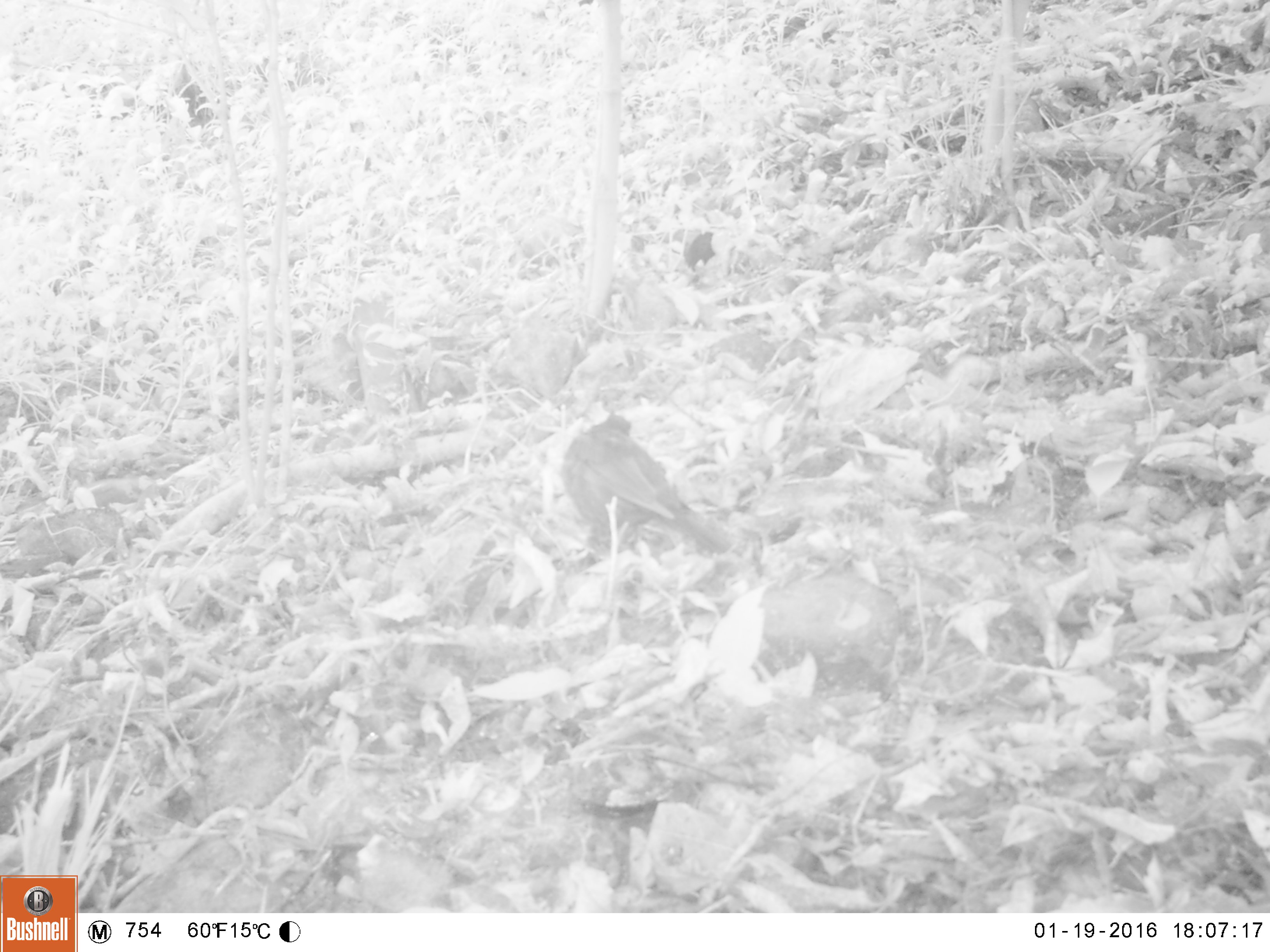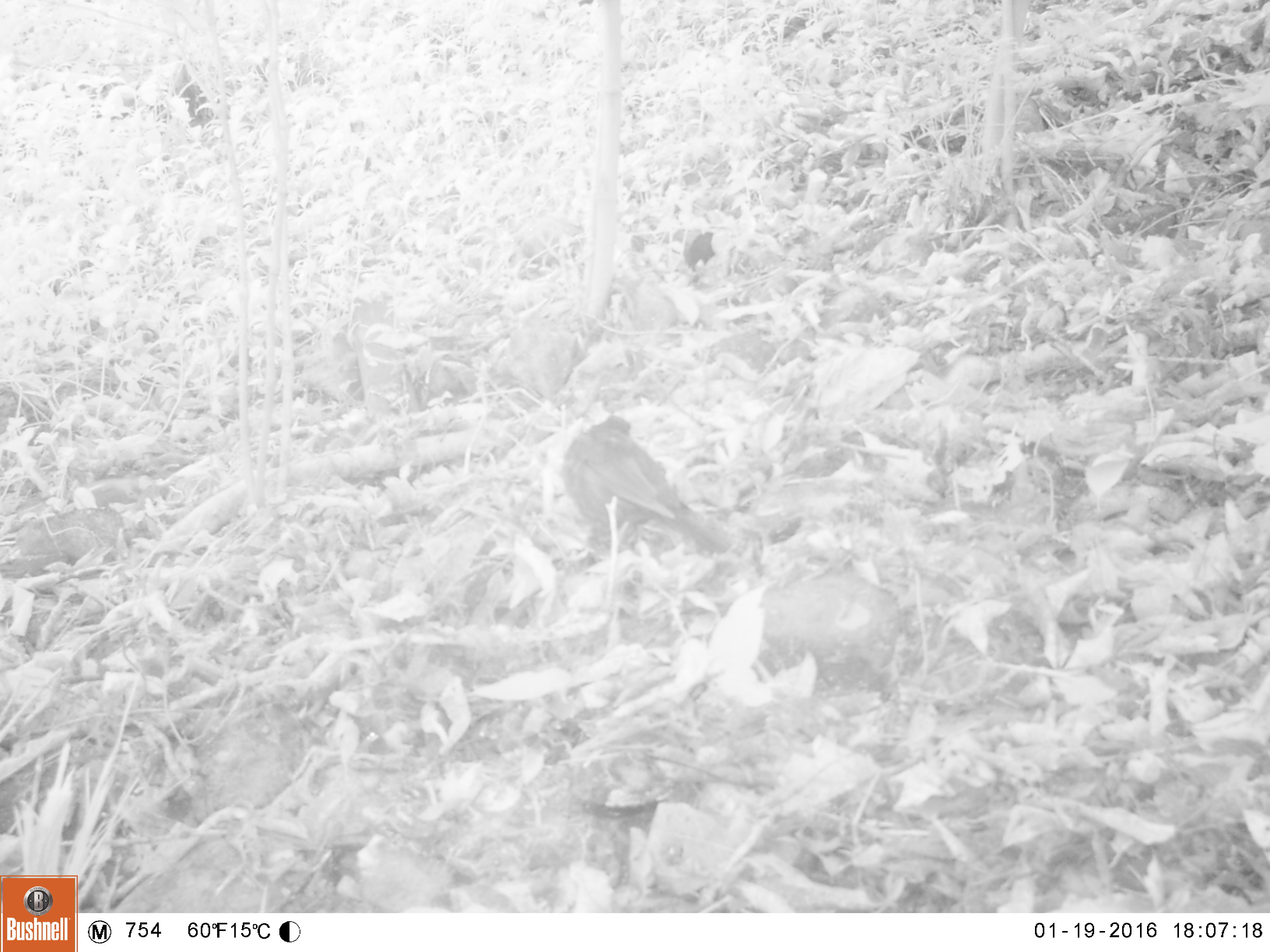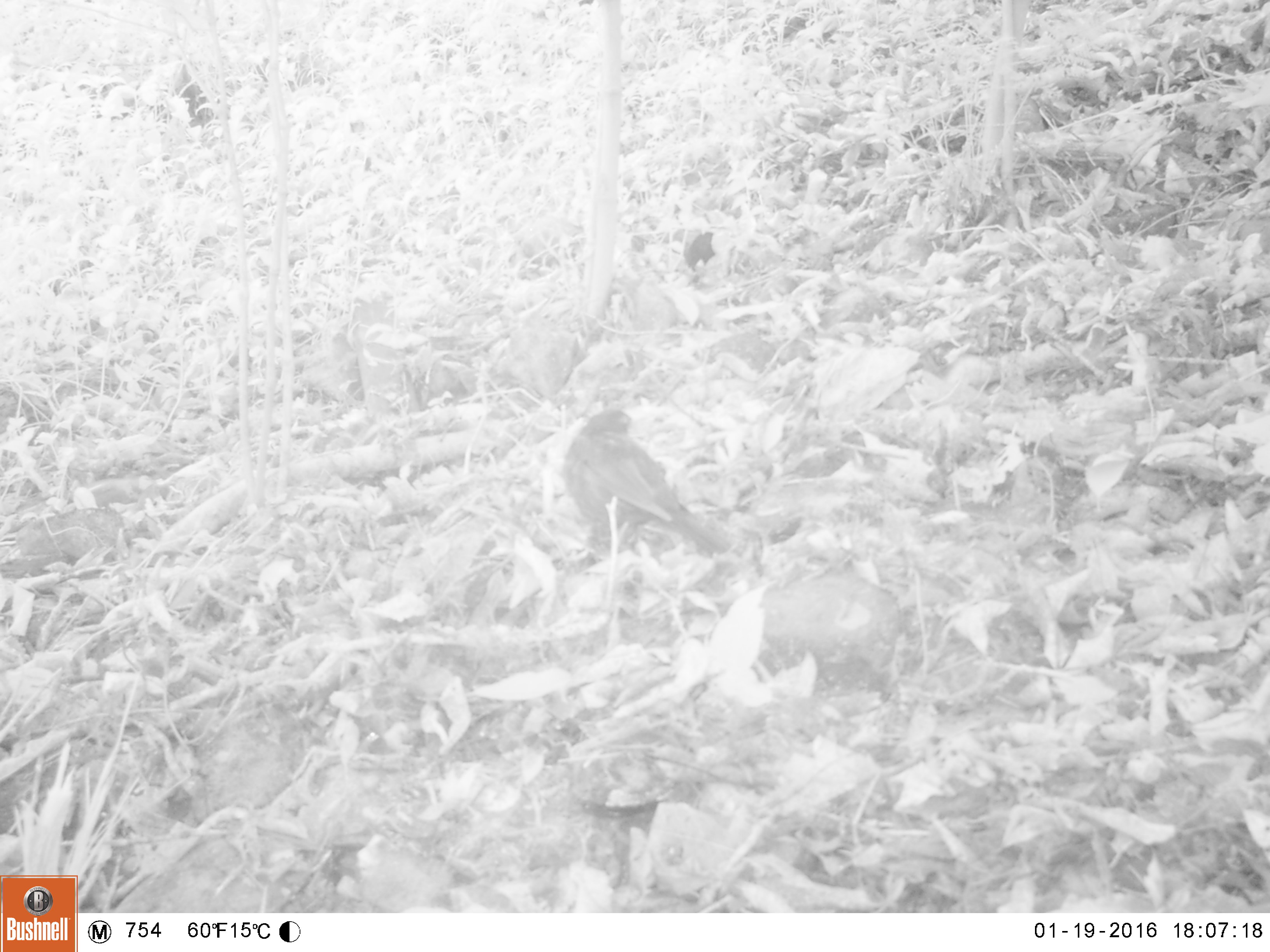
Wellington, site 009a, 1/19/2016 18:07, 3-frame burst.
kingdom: Animalia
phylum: Chordata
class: Aves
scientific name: Aves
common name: bird